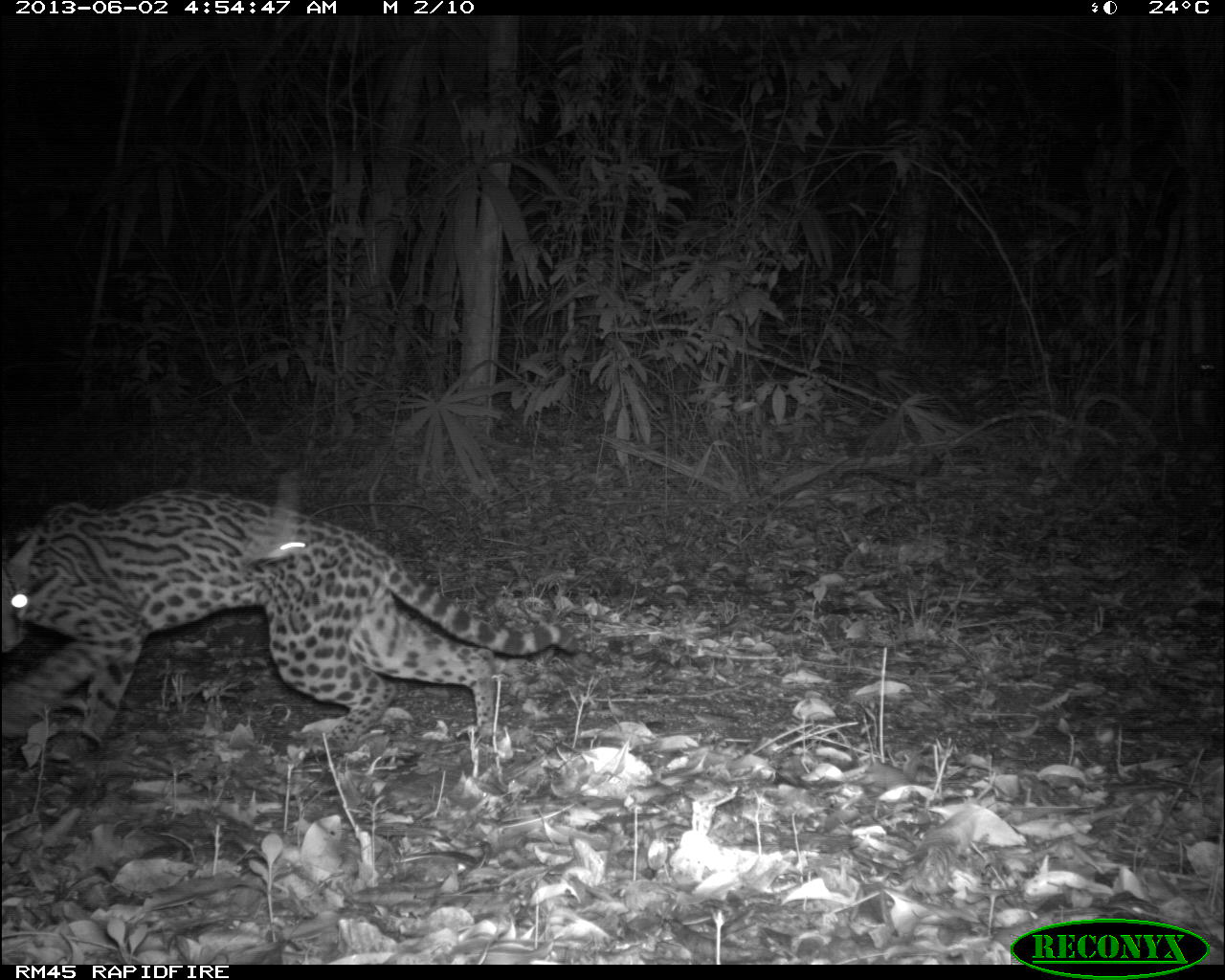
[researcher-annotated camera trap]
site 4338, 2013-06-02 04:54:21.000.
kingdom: Animalia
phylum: Chordata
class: Mammalia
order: Carnivora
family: Felidae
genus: Leopardus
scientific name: Leopardus pardalis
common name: ocelot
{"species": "Leopardus pardalis (ocelot)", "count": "1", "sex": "female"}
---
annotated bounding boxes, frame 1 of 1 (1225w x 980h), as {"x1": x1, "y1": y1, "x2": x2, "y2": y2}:
leopardus pardalis: {"x1": 0, "y1": 483, "x2": 581, "y2": 768}